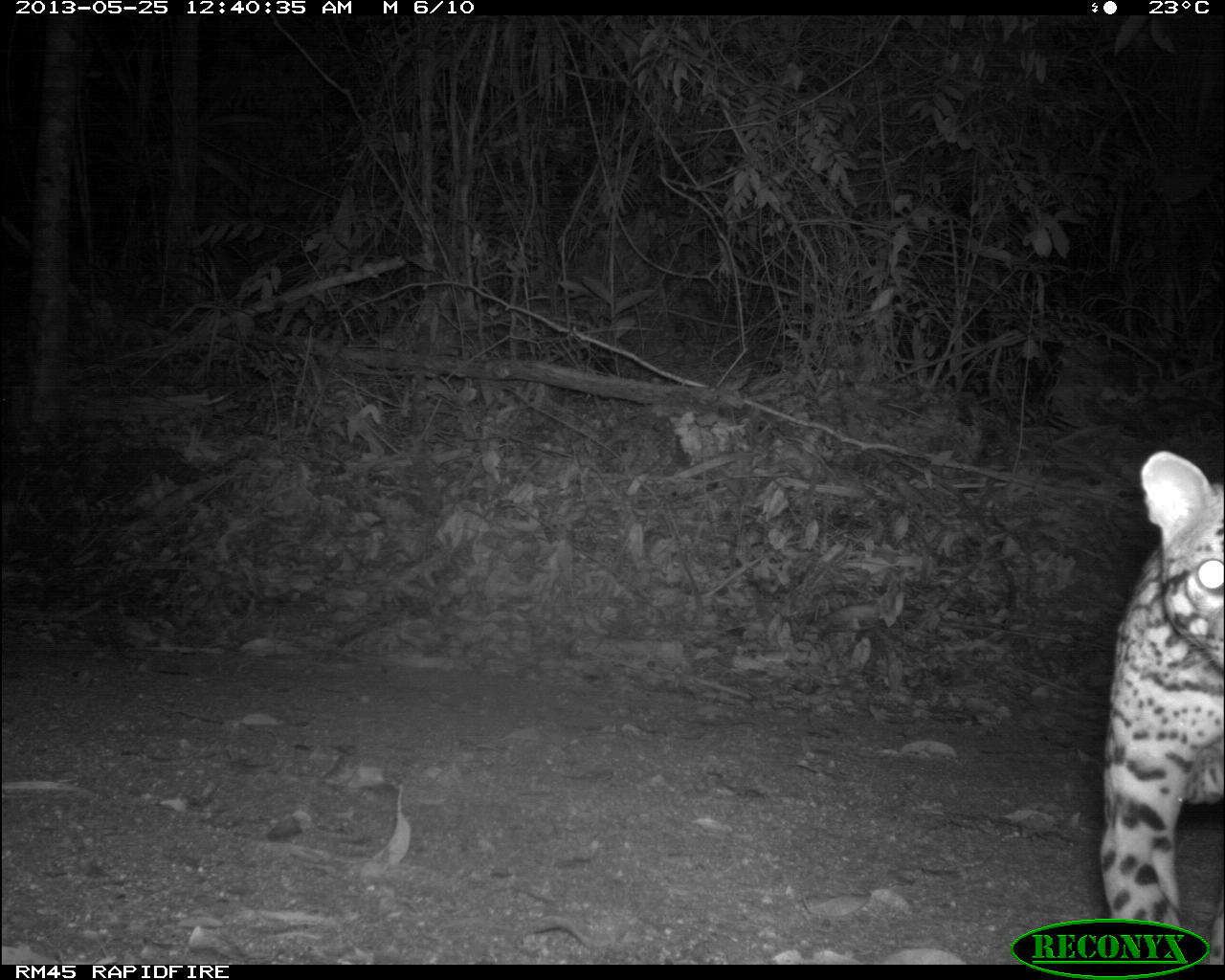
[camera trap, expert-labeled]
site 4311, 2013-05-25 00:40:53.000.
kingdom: Animalia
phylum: Chordata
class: Mammalia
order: Carnivora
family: Felidae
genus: Leopardus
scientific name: Leopardus pardalis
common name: ocelot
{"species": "Leopardus pardalis (ocelot)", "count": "1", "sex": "male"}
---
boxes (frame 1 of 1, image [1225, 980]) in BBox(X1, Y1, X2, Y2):
leopardus pardalis: BBox(1099, 451, 1225, 962)